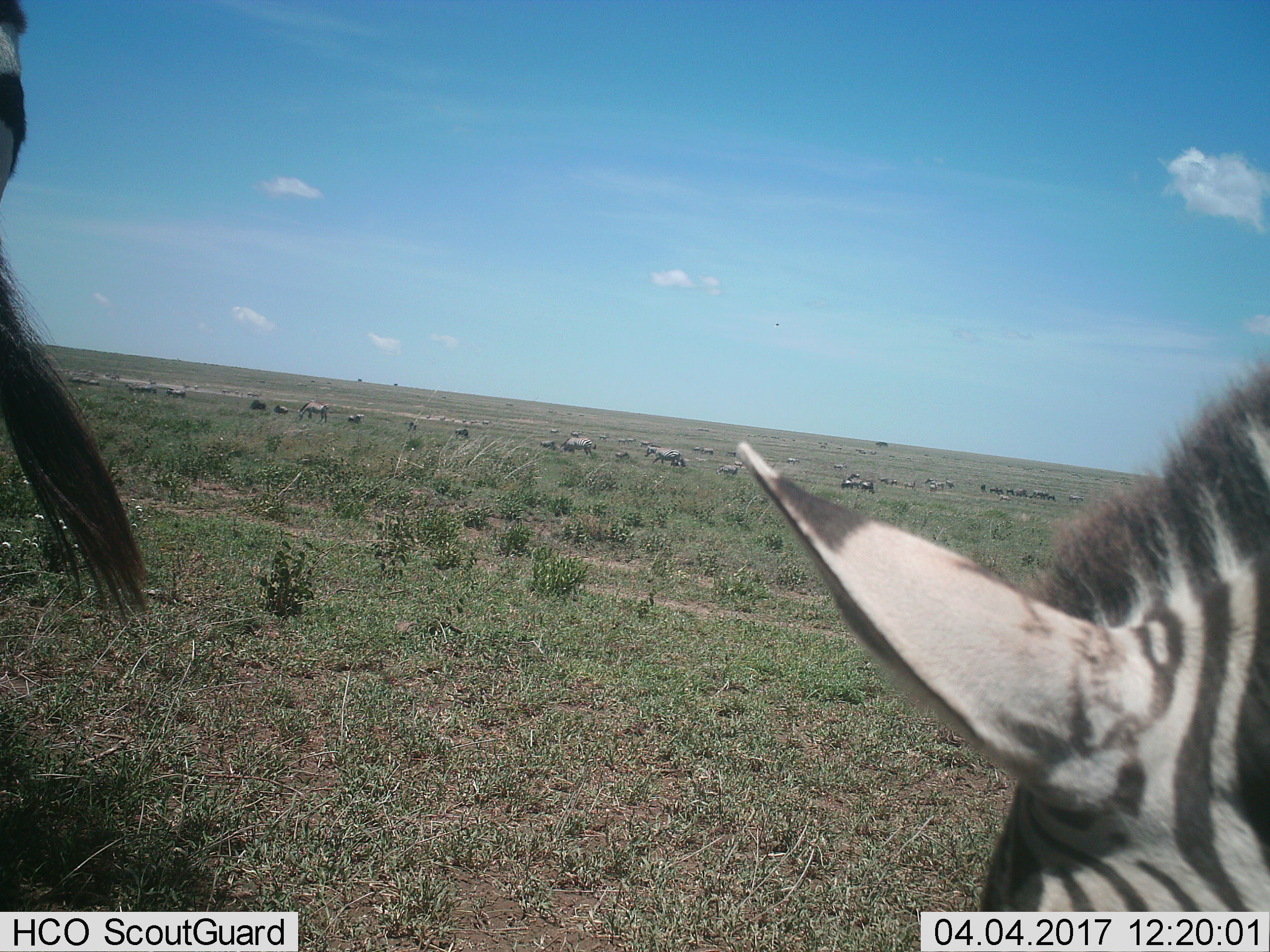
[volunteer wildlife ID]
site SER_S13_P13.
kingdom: Animalia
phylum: Chordata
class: Mammalia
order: Perissodactyla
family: Equidae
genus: Equus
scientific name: Equus quagga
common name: plains zebra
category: zebraplains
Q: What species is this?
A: Zebraplains (plains zebra) (Equus quagga).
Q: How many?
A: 11-50.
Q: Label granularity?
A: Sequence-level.